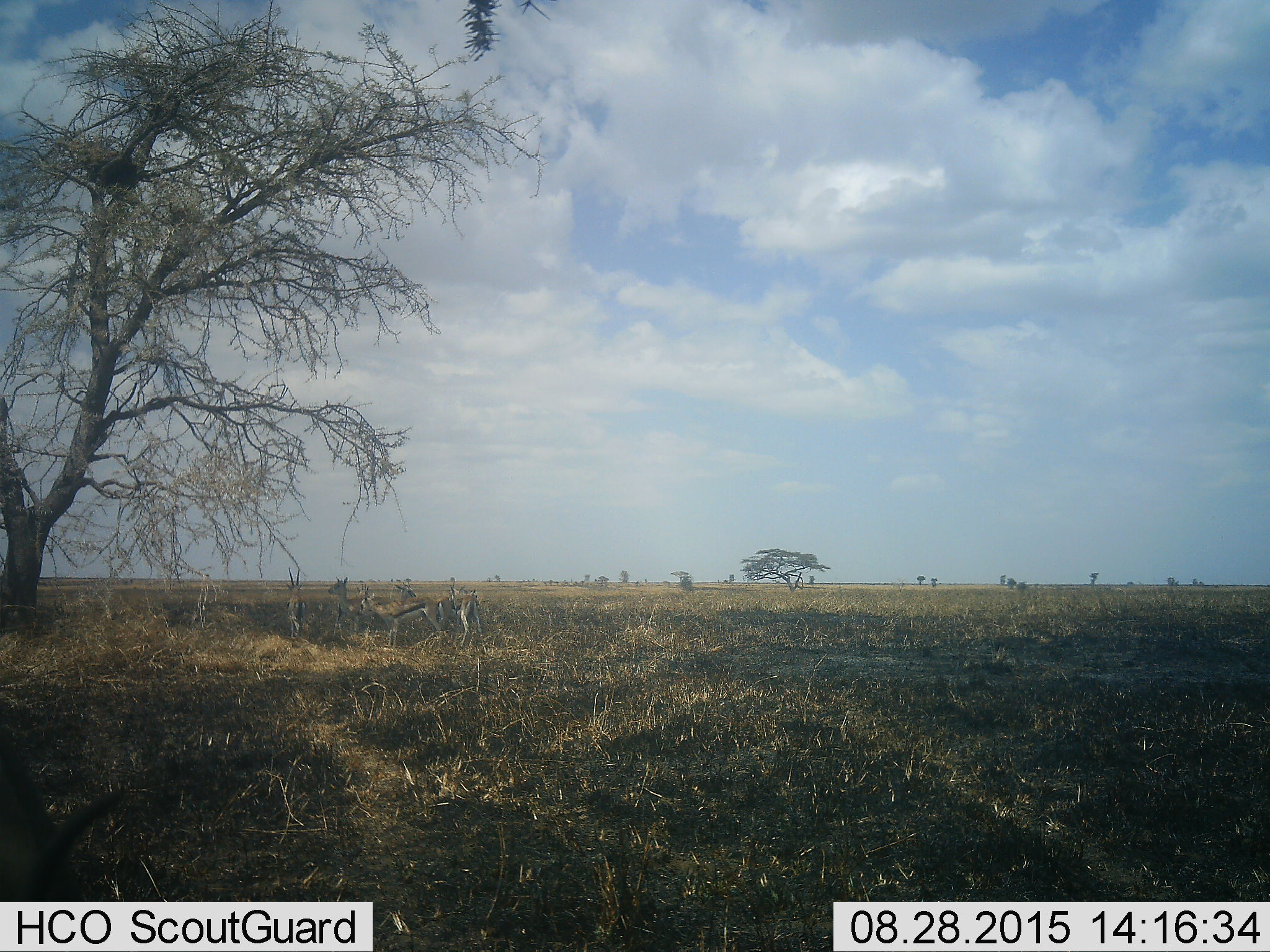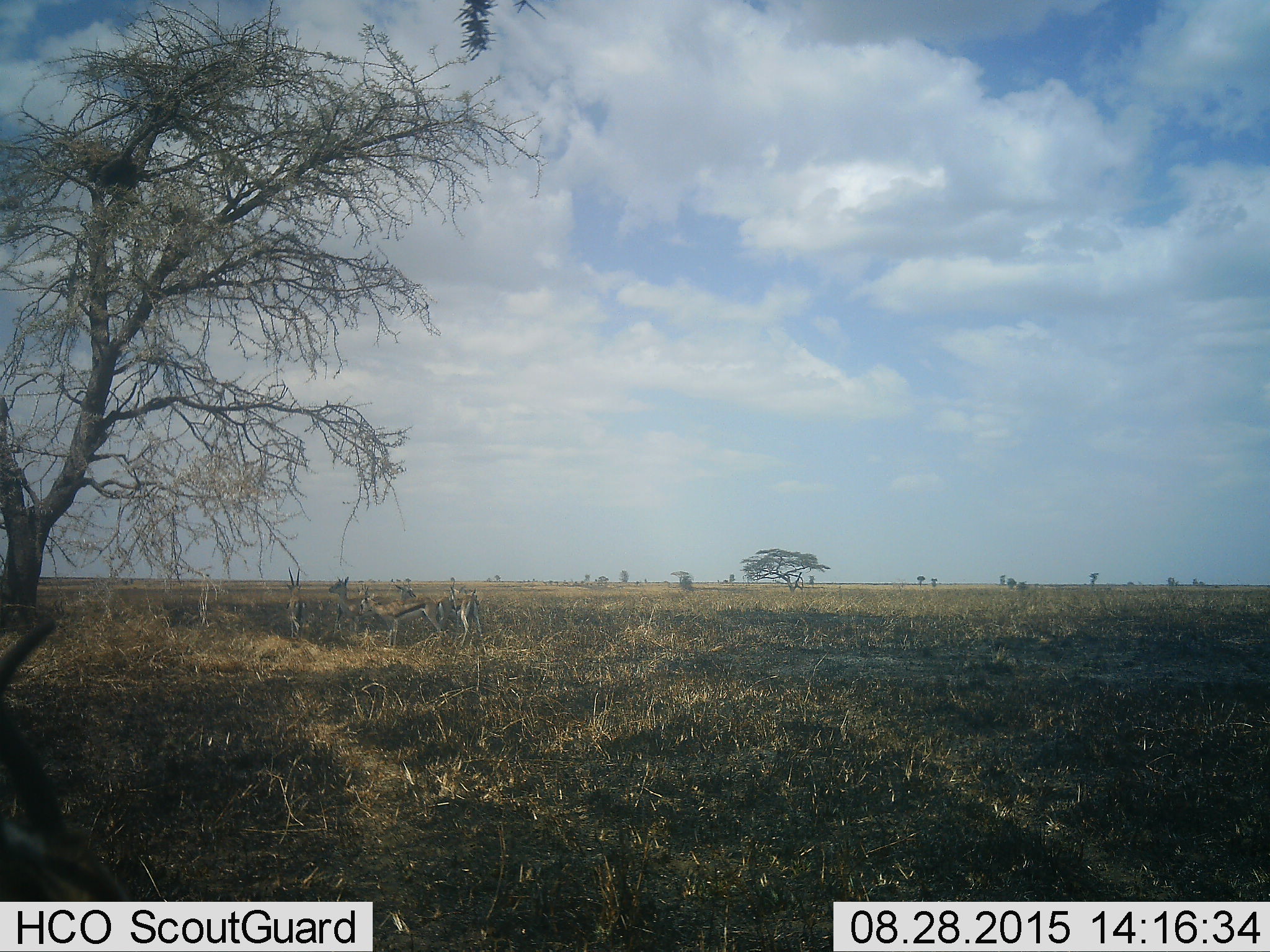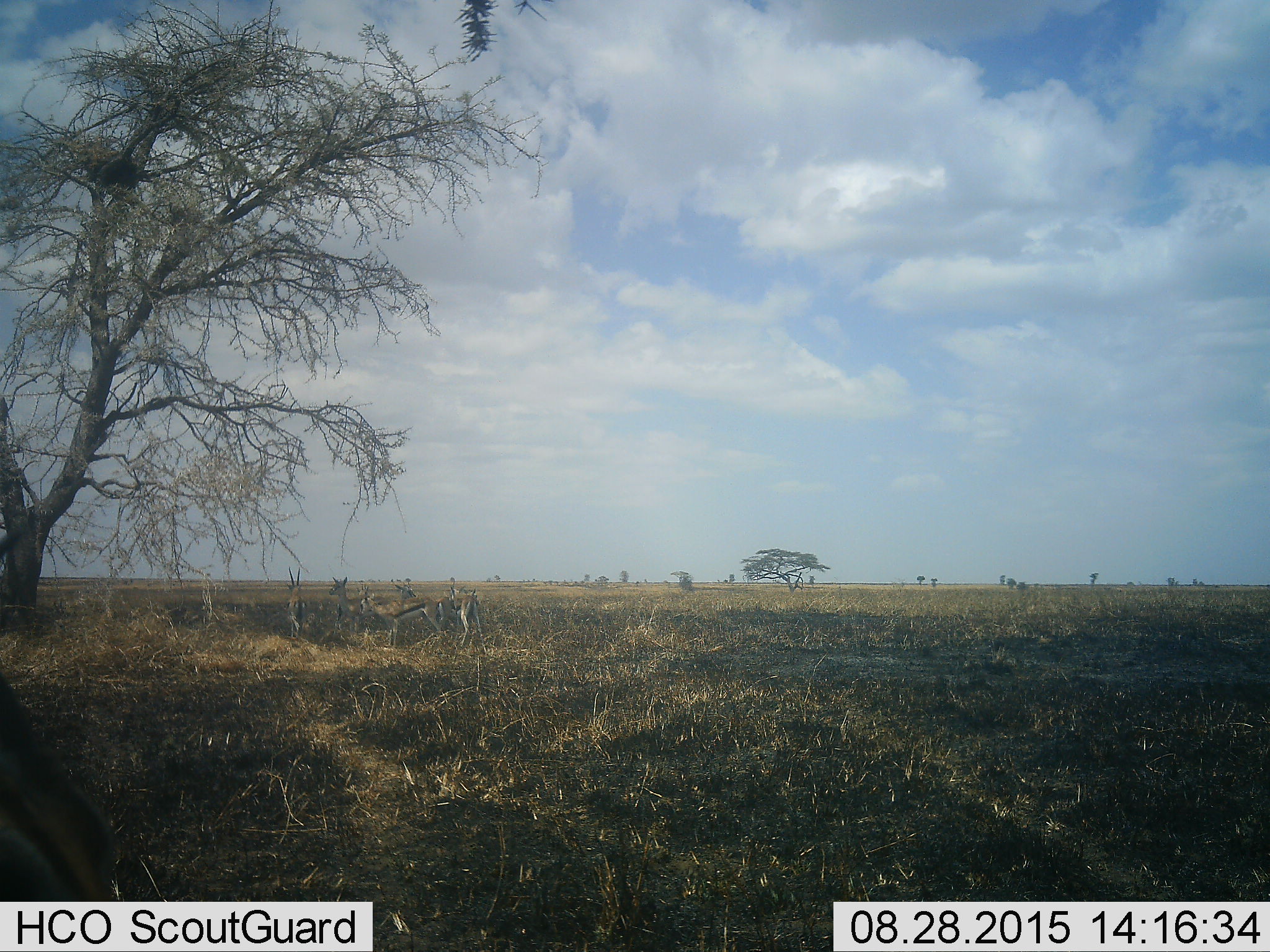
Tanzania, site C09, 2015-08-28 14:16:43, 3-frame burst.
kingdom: Animalia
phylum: Chordata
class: Mammalia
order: Artiodactyla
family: Bovidae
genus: Eudorcas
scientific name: Eudorcas thomsonii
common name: thomson's gazelle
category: gazellethomsons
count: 7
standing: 100%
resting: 21%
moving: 14%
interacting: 14%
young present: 14%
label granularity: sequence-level